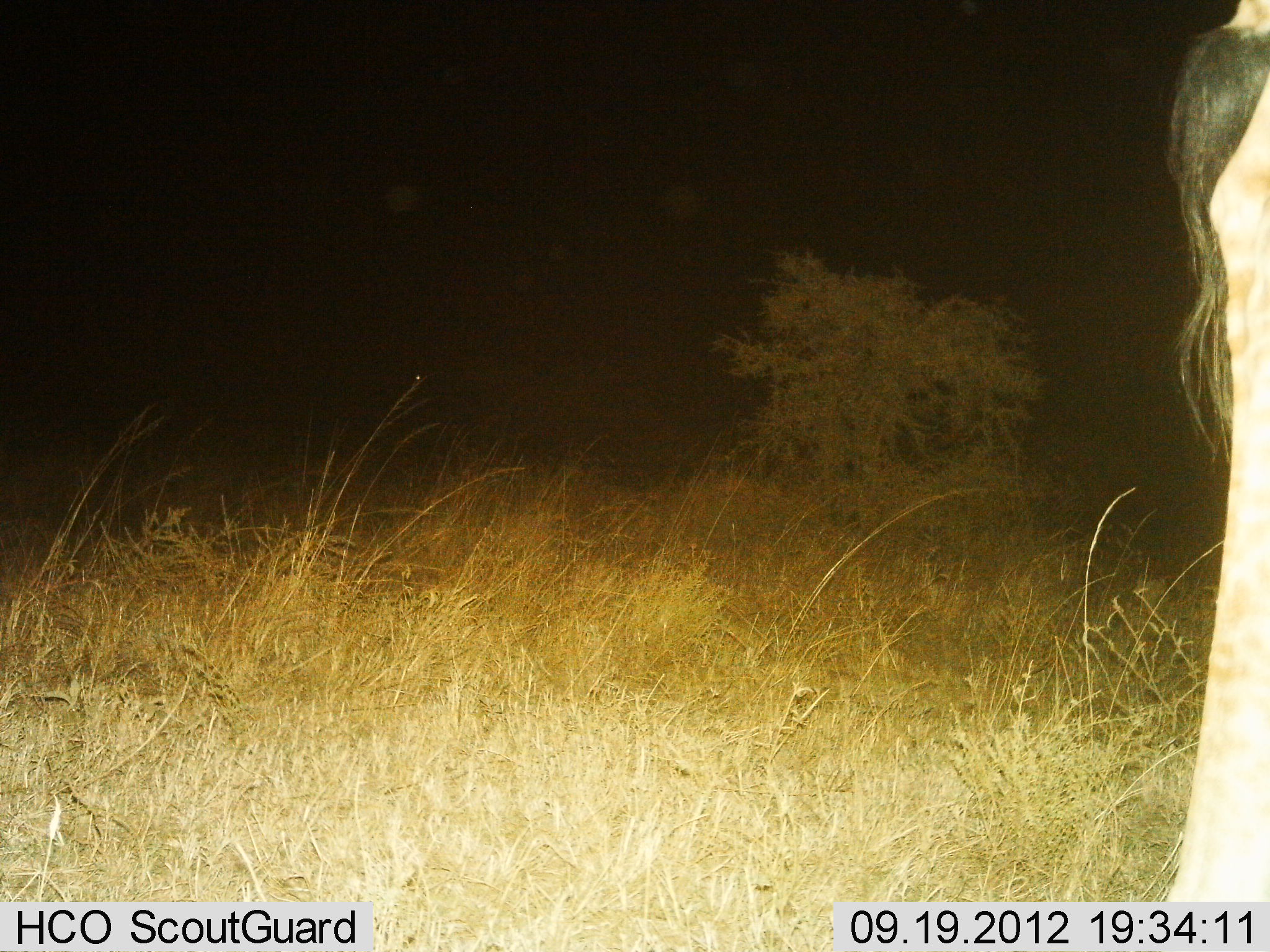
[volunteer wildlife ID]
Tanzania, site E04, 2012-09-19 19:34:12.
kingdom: Animalia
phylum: Chordata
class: Mammalia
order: Artiodactyla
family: Giraffidae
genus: Giraffa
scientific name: Giraffa camelopardalis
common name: giraffe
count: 1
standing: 50%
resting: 0%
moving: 50%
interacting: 0%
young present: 0%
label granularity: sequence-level